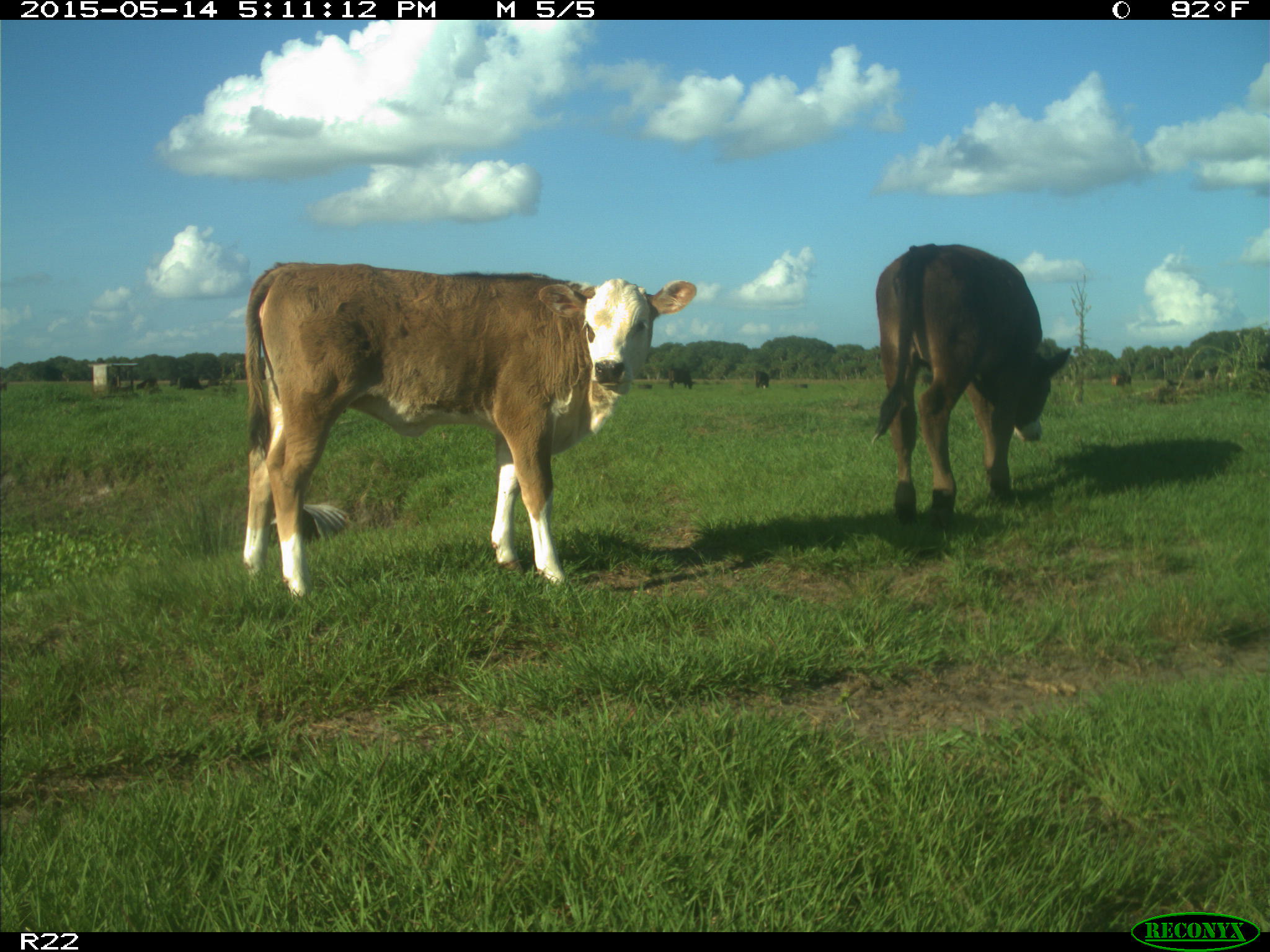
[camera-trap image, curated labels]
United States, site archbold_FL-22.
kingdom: Animalia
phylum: Chordata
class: Mammalia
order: Artiodactyla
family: Bovidae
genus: Bos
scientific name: Bos taurus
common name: domestic cow